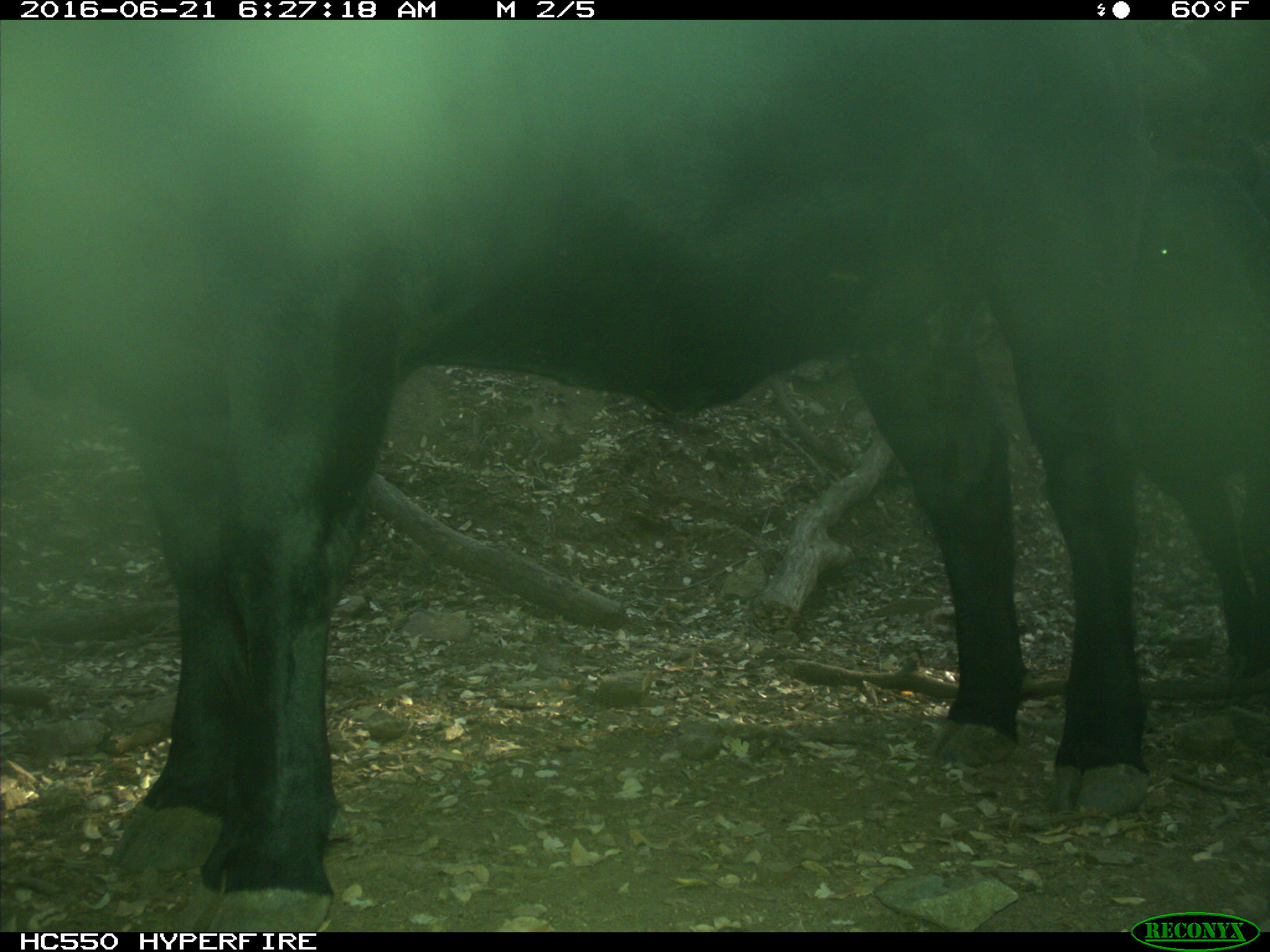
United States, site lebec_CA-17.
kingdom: Animalia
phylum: Chordata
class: Mammalia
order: Artiodactyla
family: Bovidae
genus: Bos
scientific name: Bos taurus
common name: domestic cow